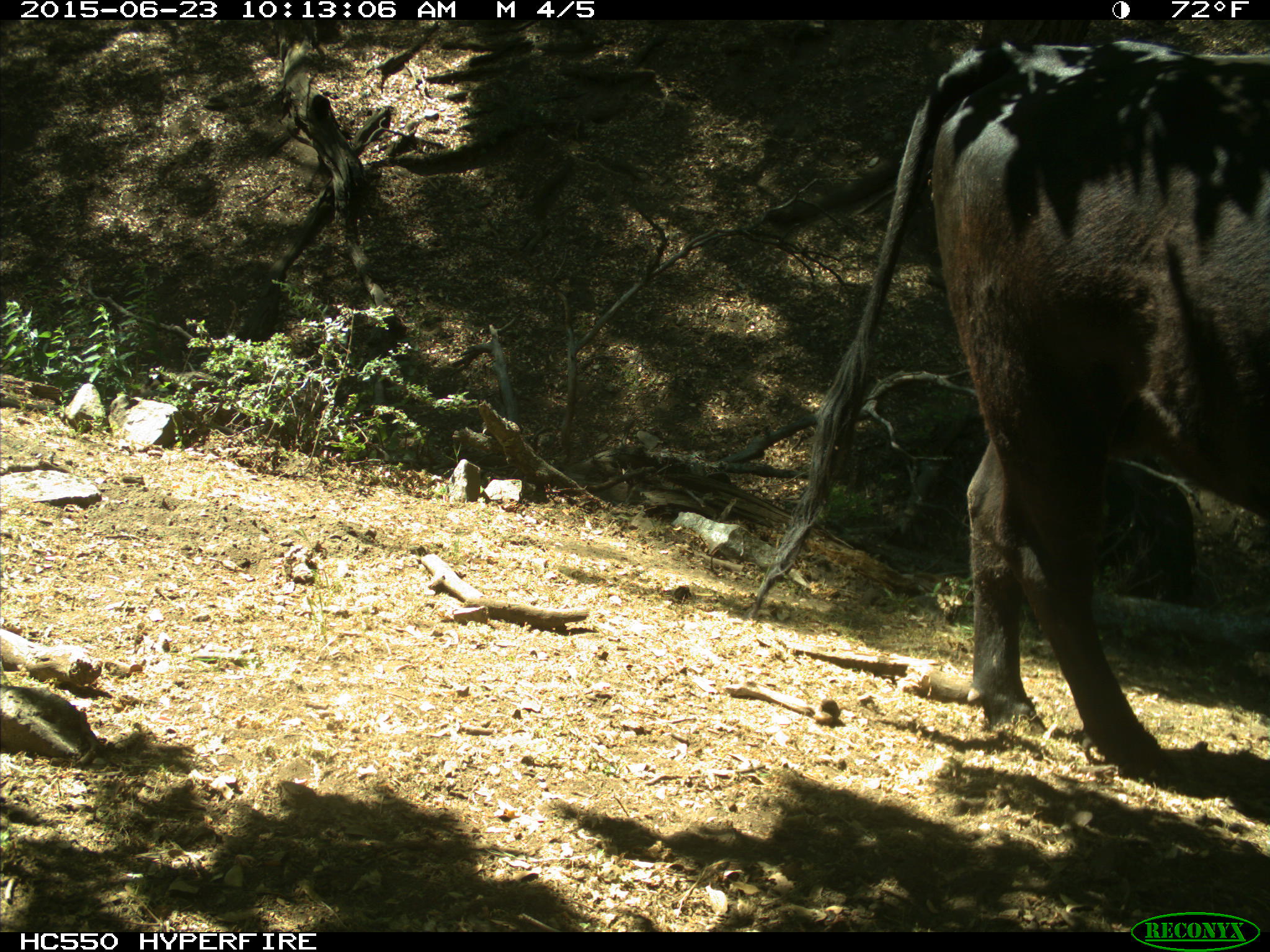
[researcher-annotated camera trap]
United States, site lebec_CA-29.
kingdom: Animalia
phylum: Chordata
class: Mammalia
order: Artiodactyla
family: Bovidae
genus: Bos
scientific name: Bos taurus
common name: domestic cow